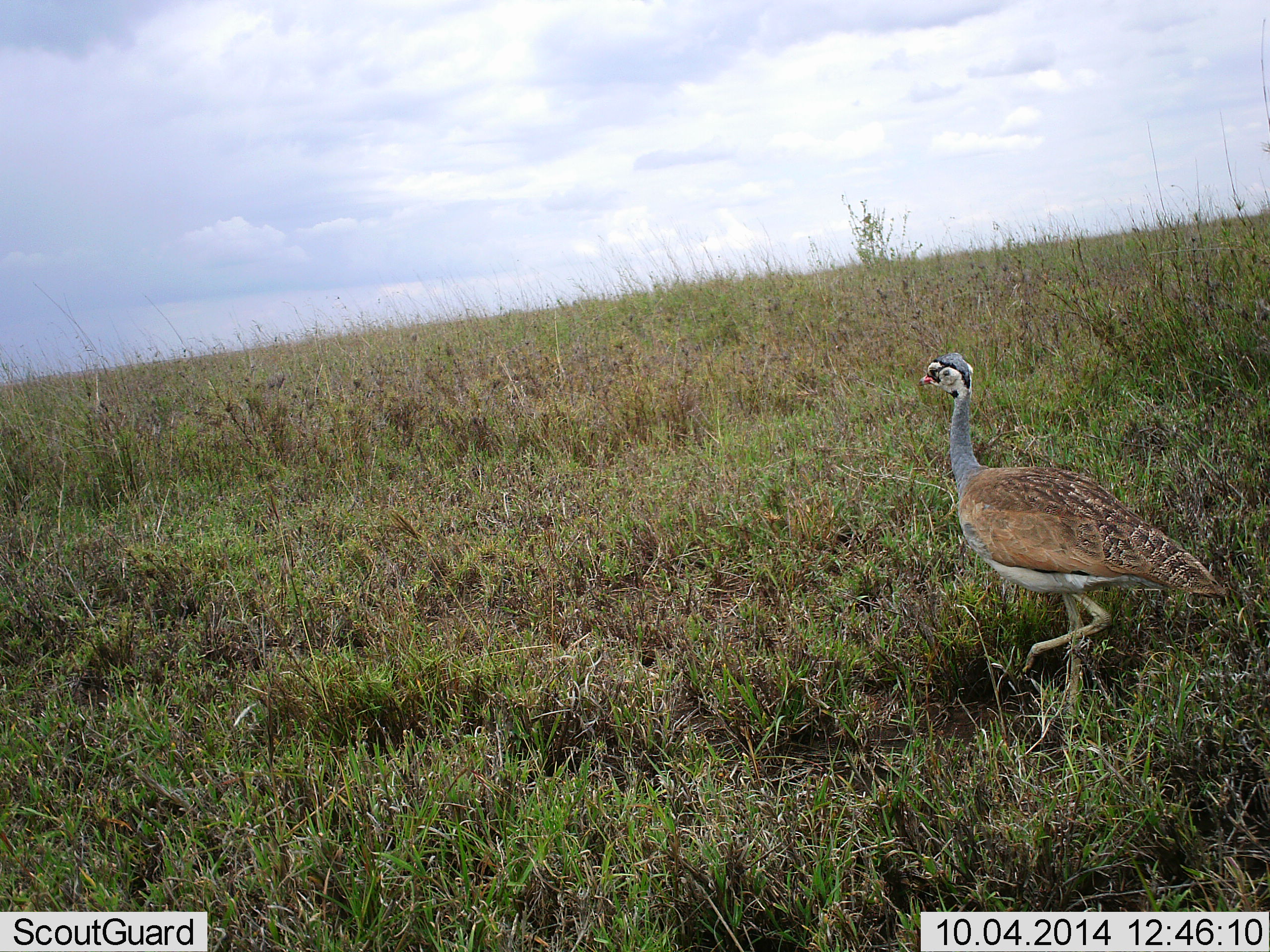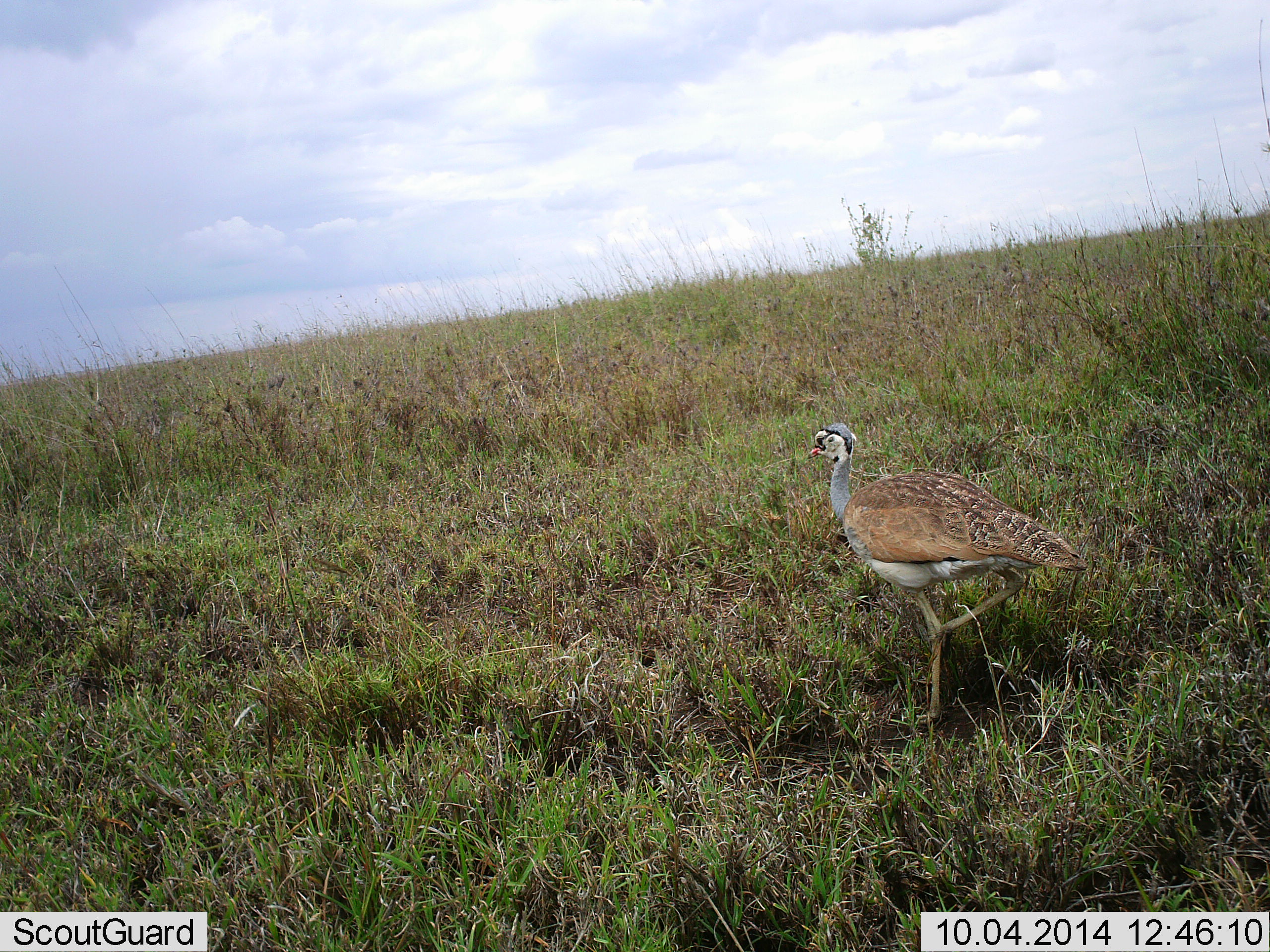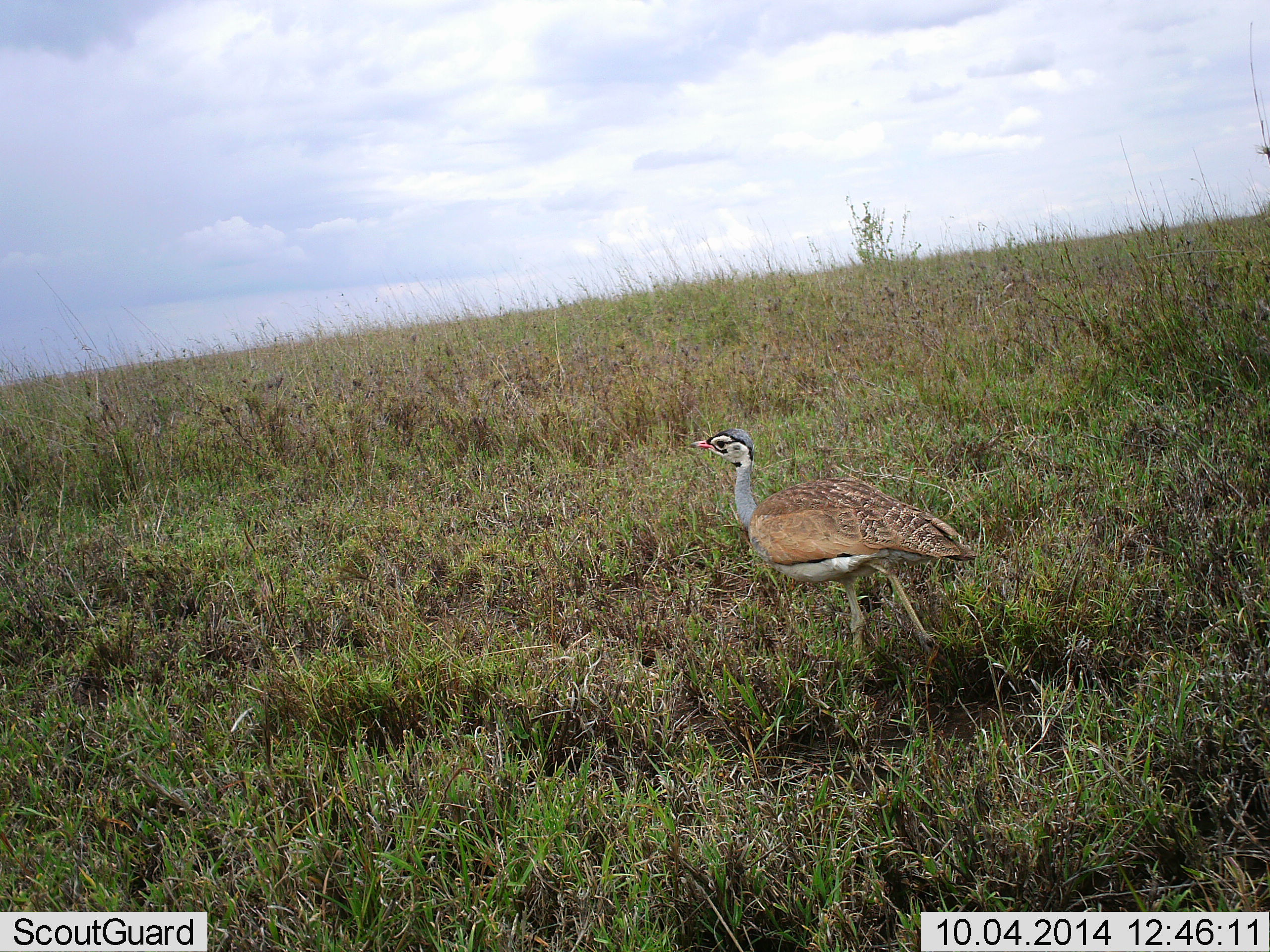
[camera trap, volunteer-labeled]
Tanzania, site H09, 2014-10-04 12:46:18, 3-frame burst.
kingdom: Animalia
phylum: Chordata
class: Aves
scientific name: Aves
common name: bird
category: otherbird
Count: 1.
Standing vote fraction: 30%.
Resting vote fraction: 0%.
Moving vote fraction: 70%.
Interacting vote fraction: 0%.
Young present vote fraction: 0%.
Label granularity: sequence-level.